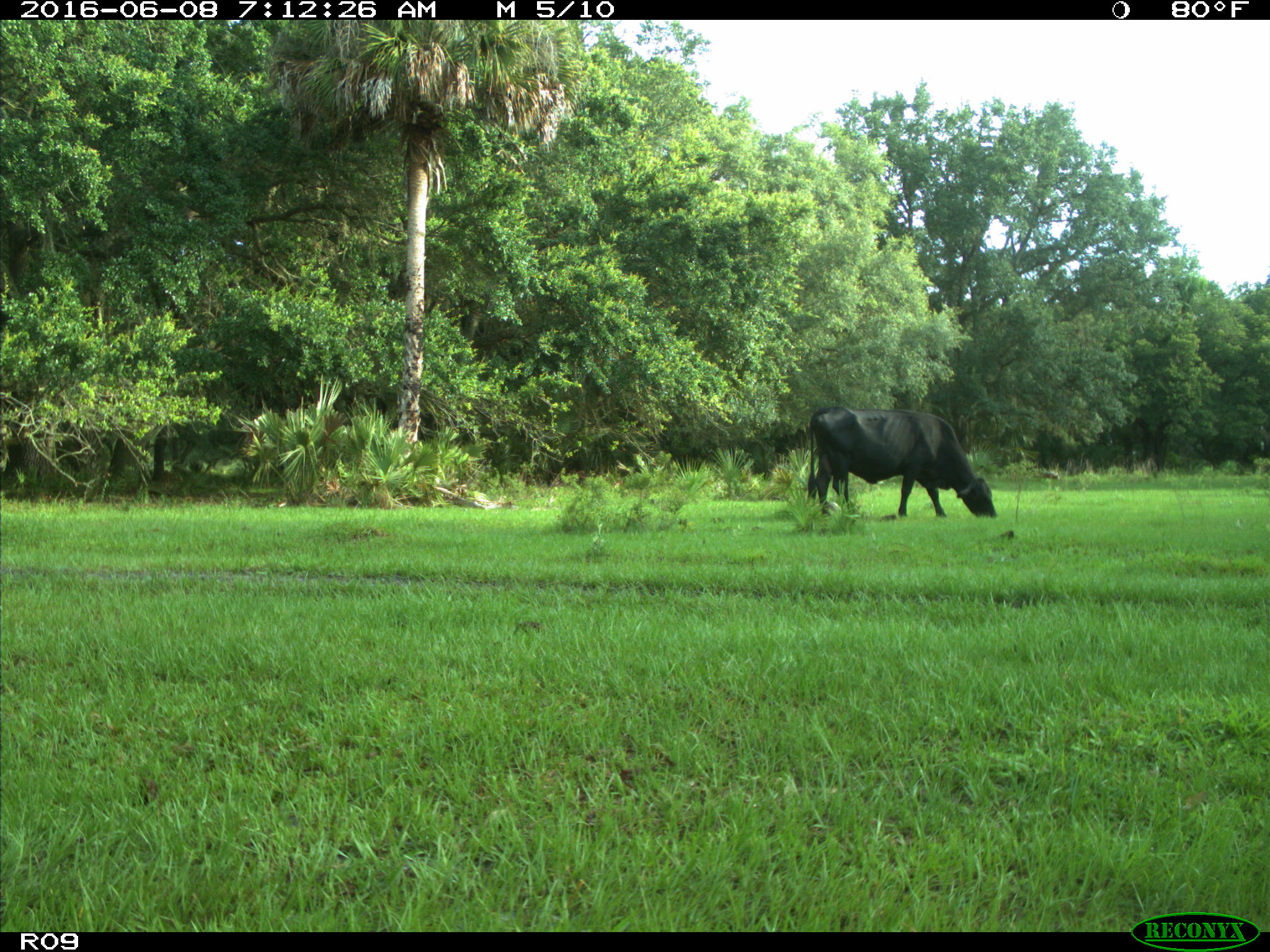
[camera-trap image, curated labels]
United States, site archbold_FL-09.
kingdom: Animalia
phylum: Chordata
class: Mammalia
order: Artiodactyla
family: Bovidae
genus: Bos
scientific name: Bos taurus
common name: domestic cow